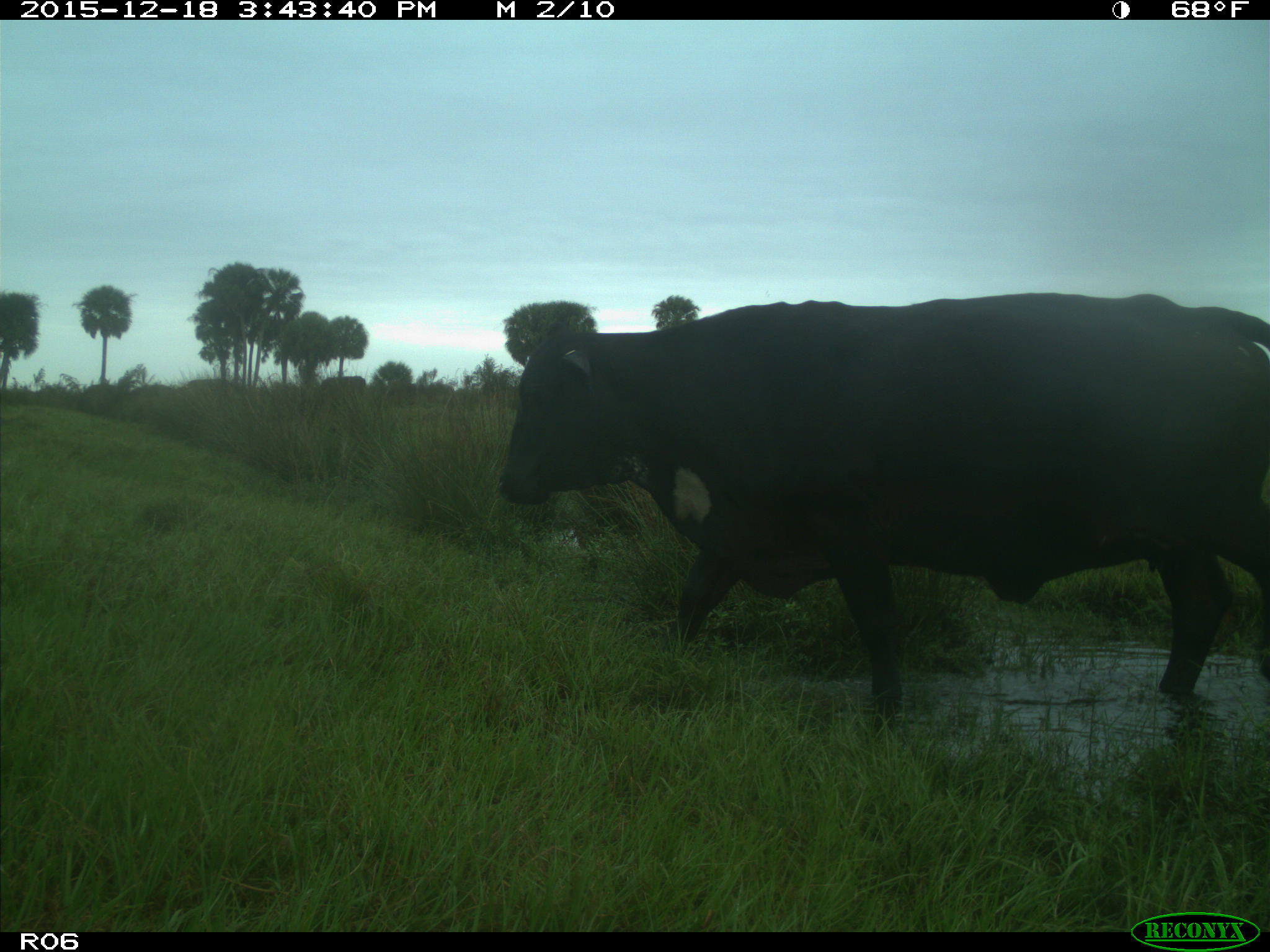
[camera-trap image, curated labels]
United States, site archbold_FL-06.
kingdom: Animalia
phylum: Chordata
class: Mammalia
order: Artiodactyla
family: Bovidae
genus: Bos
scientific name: Bos taurus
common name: domestic cow